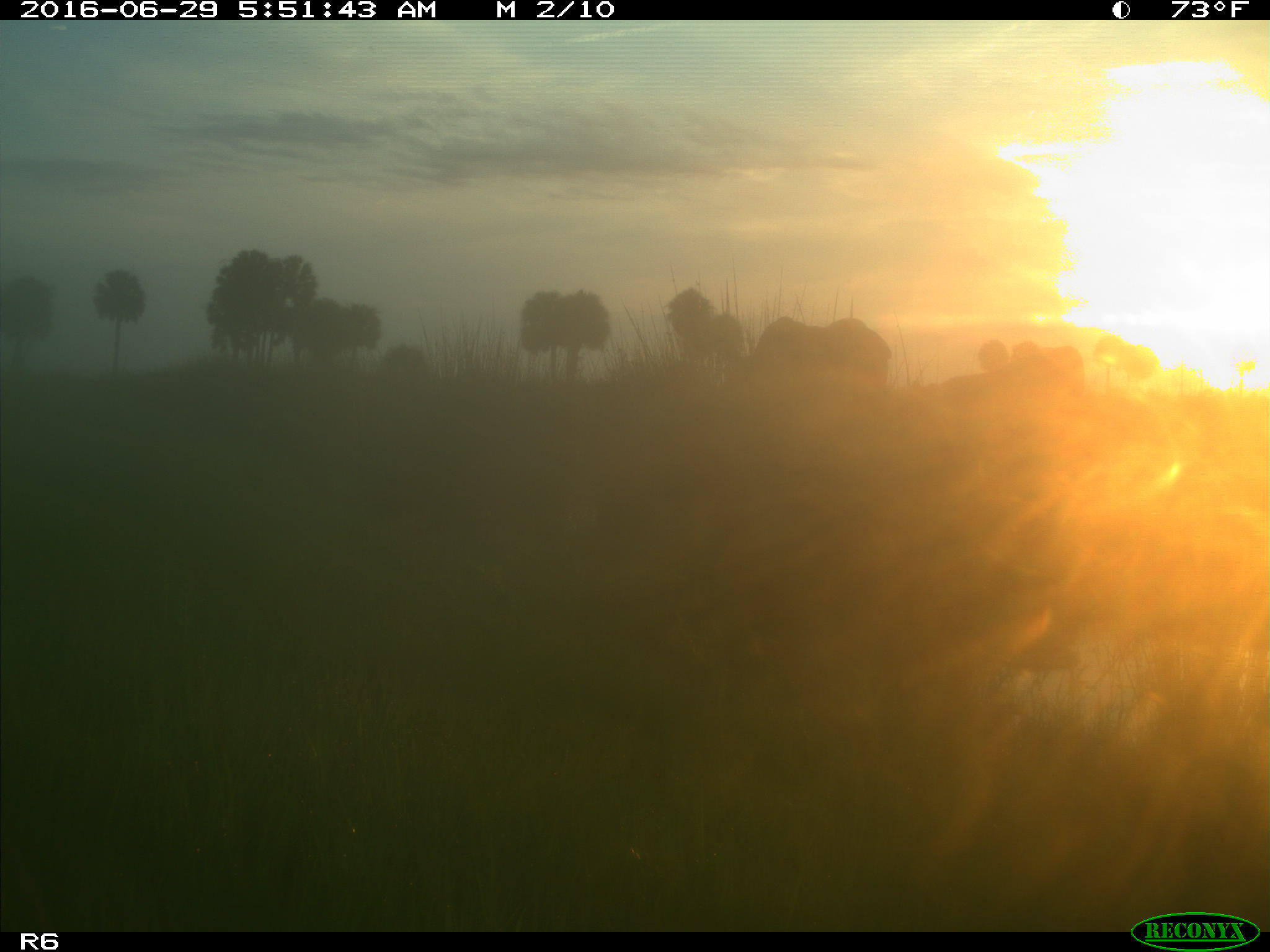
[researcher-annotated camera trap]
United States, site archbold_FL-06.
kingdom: Animalia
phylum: Chordata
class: Mammalia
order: Artiodactyla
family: Bovidae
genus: Bos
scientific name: Bos taurus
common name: domestic cow